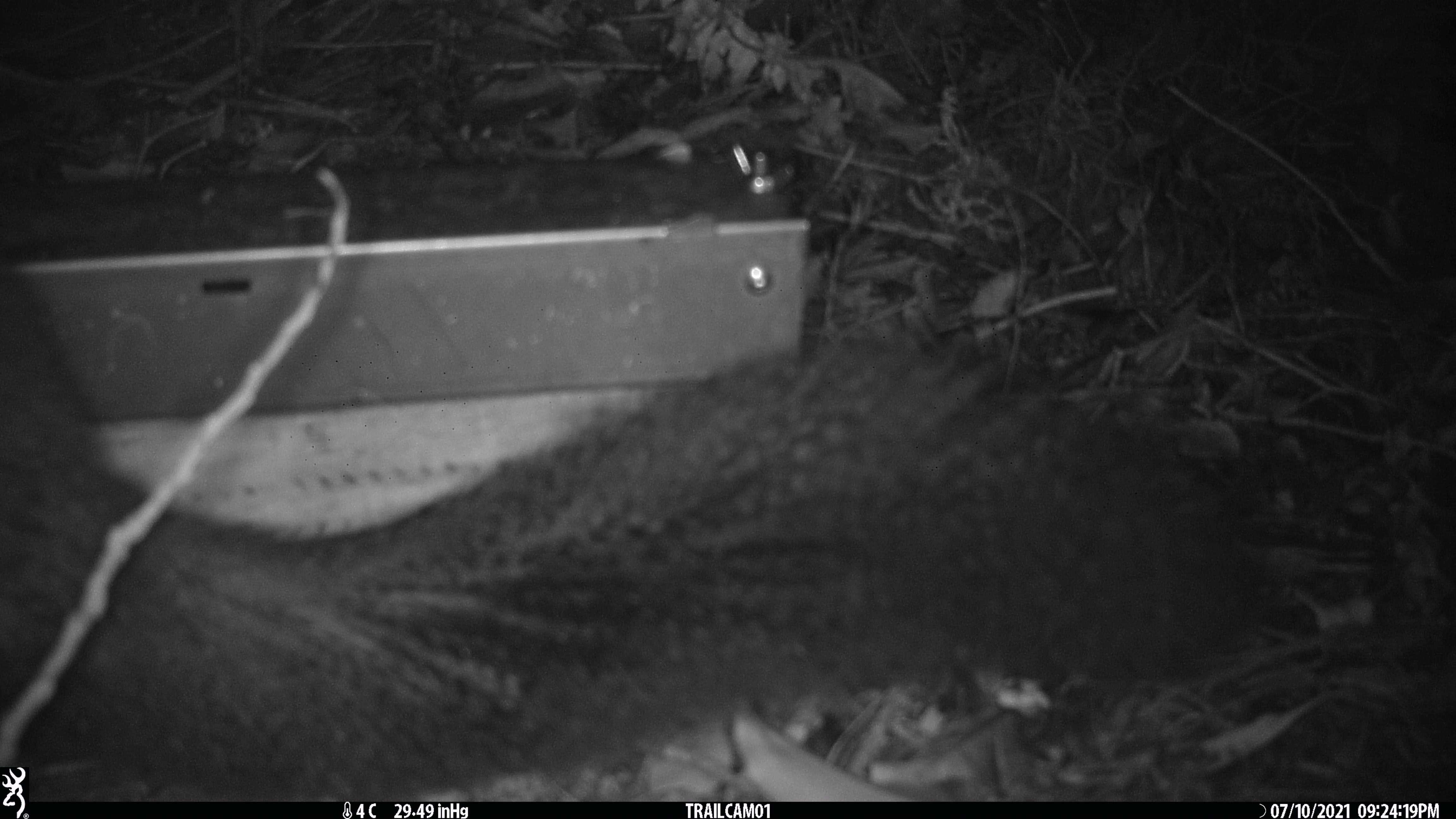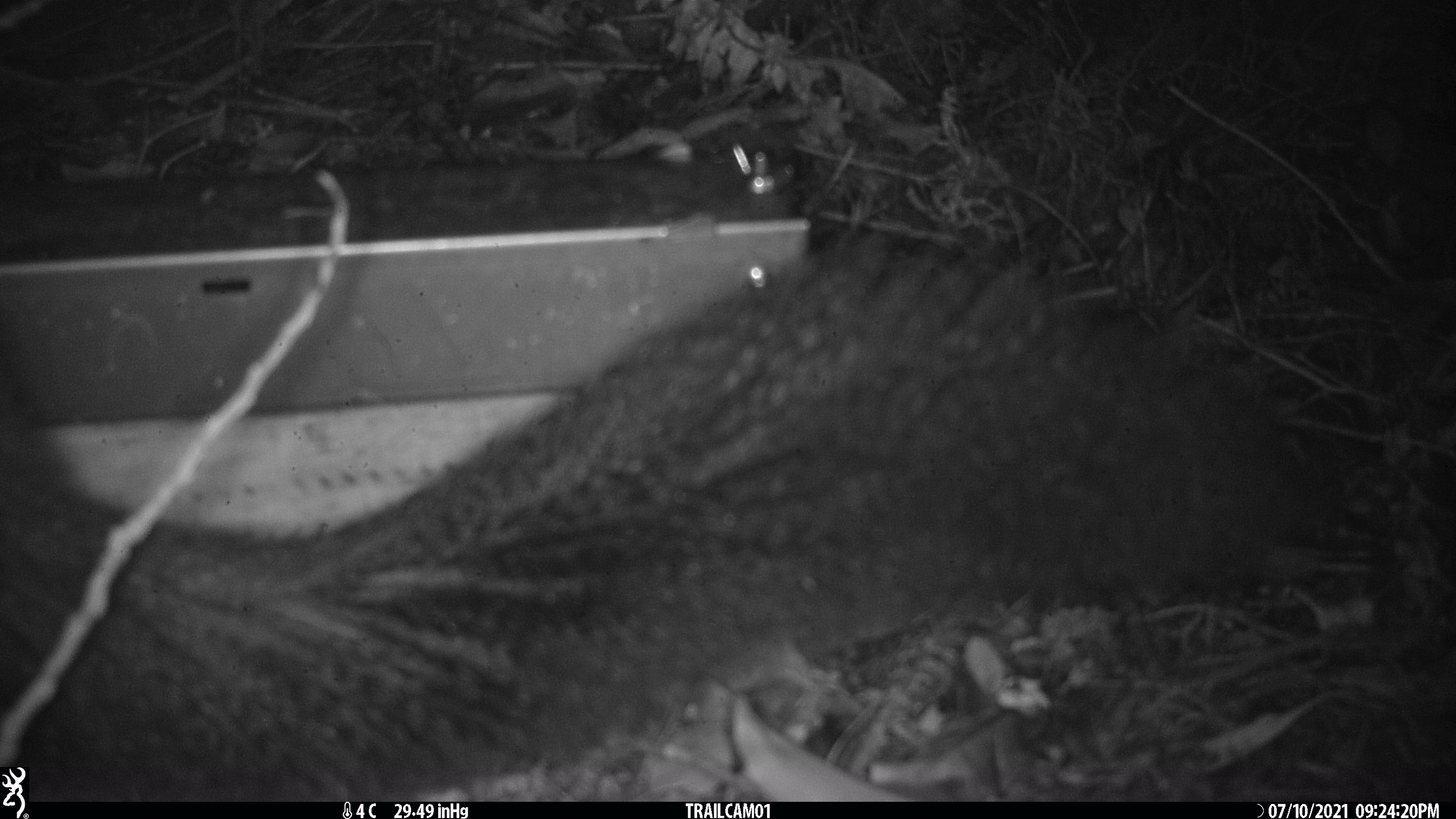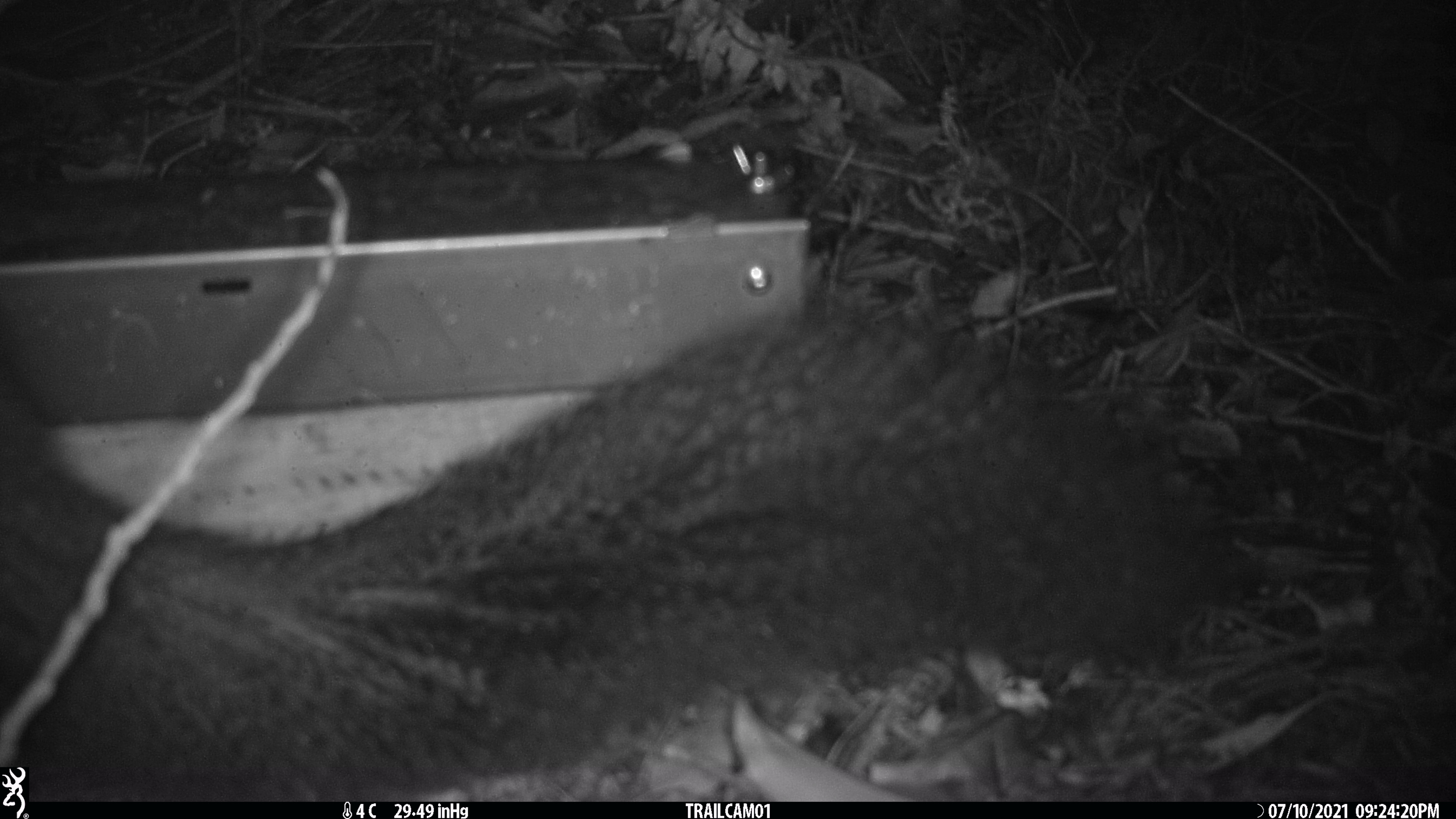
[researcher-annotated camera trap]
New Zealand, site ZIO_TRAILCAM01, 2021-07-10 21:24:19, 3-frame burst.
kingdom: Animalia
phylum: Chordata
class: Mammalia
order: Diprotodontia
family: Phalangeridae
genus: Trichosurus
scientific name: Trichosurus vulpecula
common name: common brushtail possum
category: possum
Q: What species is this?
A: Possum (common brushtail possum) (Trichosurus vulpecula).